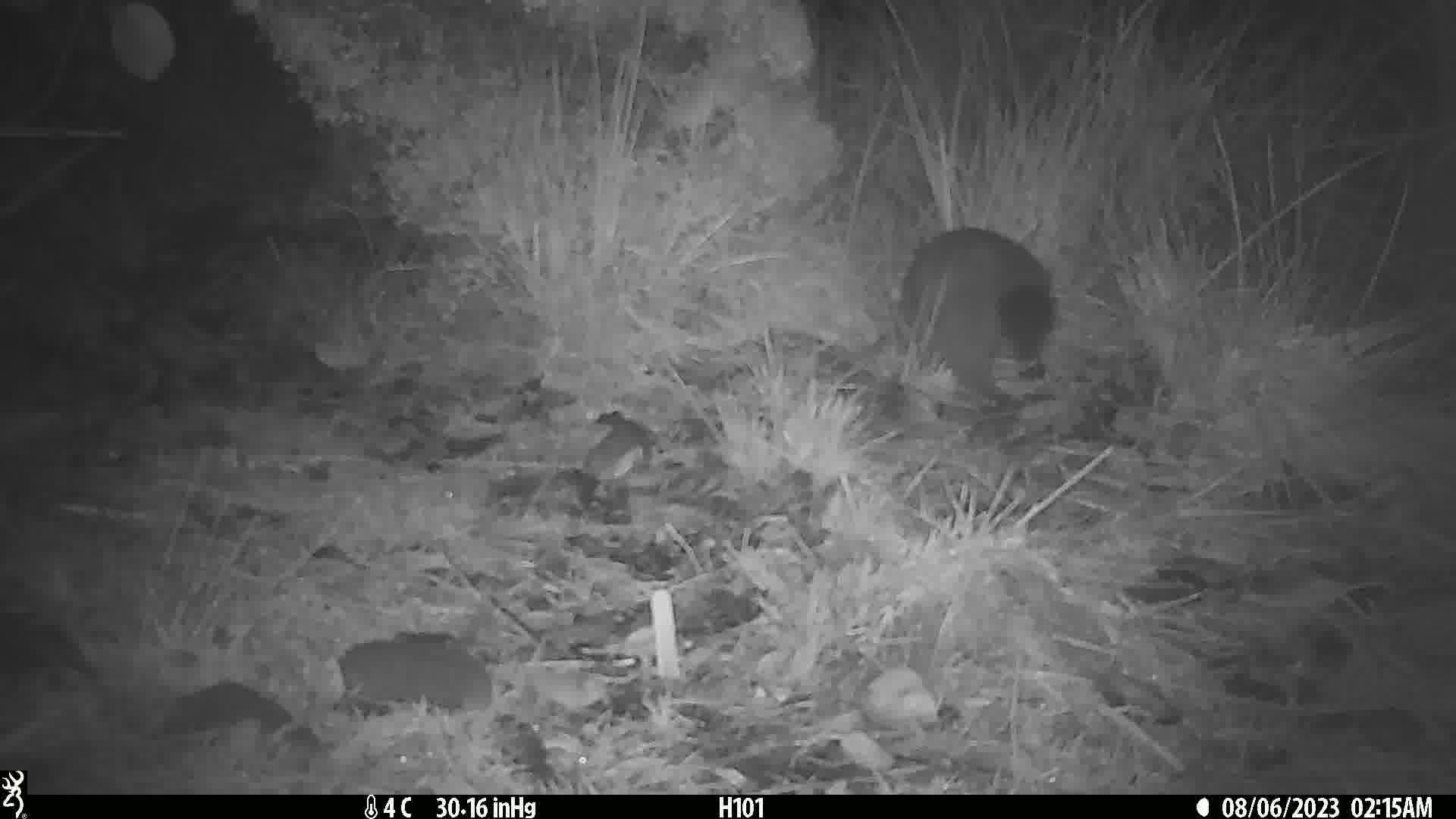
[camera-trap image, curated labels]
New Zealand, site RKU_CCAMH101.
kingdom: Animalia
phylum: Chordata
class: Mammalia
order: Diprotodontia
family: Phalangeridae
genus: Trichosurus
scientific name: Trichosurus vulpecula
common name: common brushtail possum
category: possum